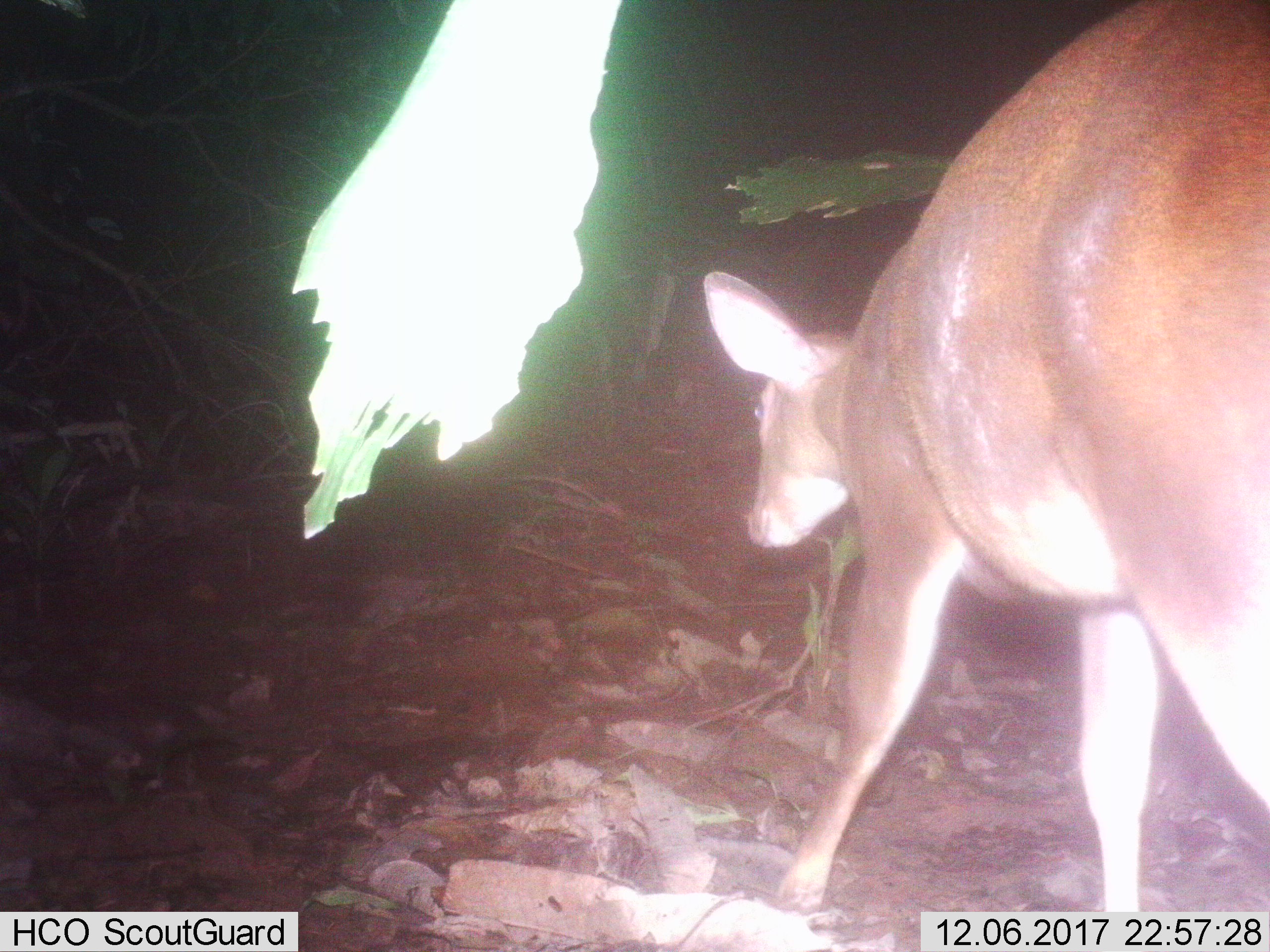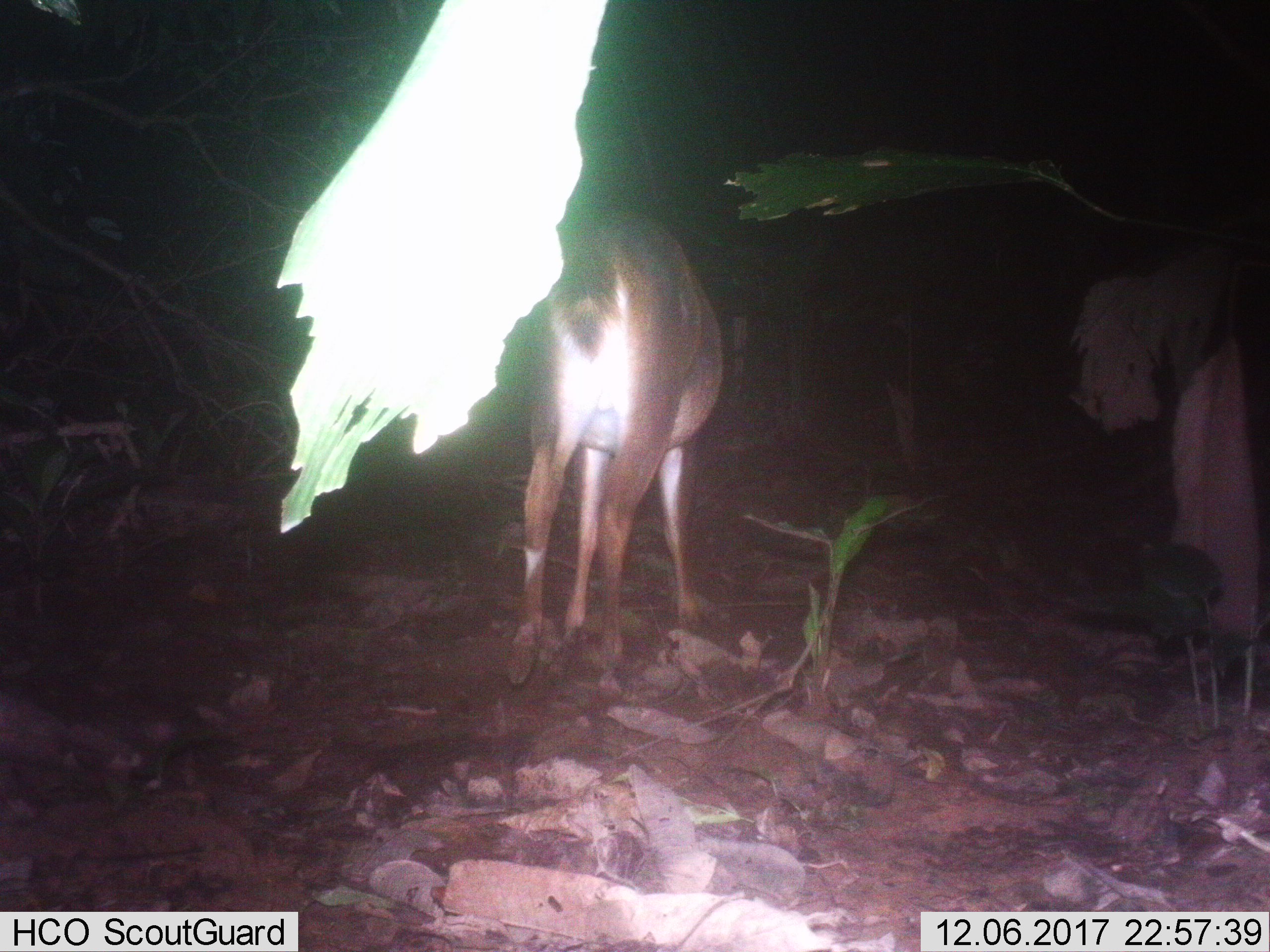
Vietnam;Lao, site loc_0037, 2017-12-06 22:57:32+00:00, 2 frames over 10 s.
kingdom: Animalia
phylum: Chordata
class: Mammalia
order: Artiodactyla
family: Cervidae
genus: Muntiacus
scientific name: Muntiacus vuquangensis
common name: large-antlered muntjac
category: large antlered muntjac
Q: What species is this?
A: Large antlered muntjac (large-antlered muntjac) (Muntiacus vuquangensis).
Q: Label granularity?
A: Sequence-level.